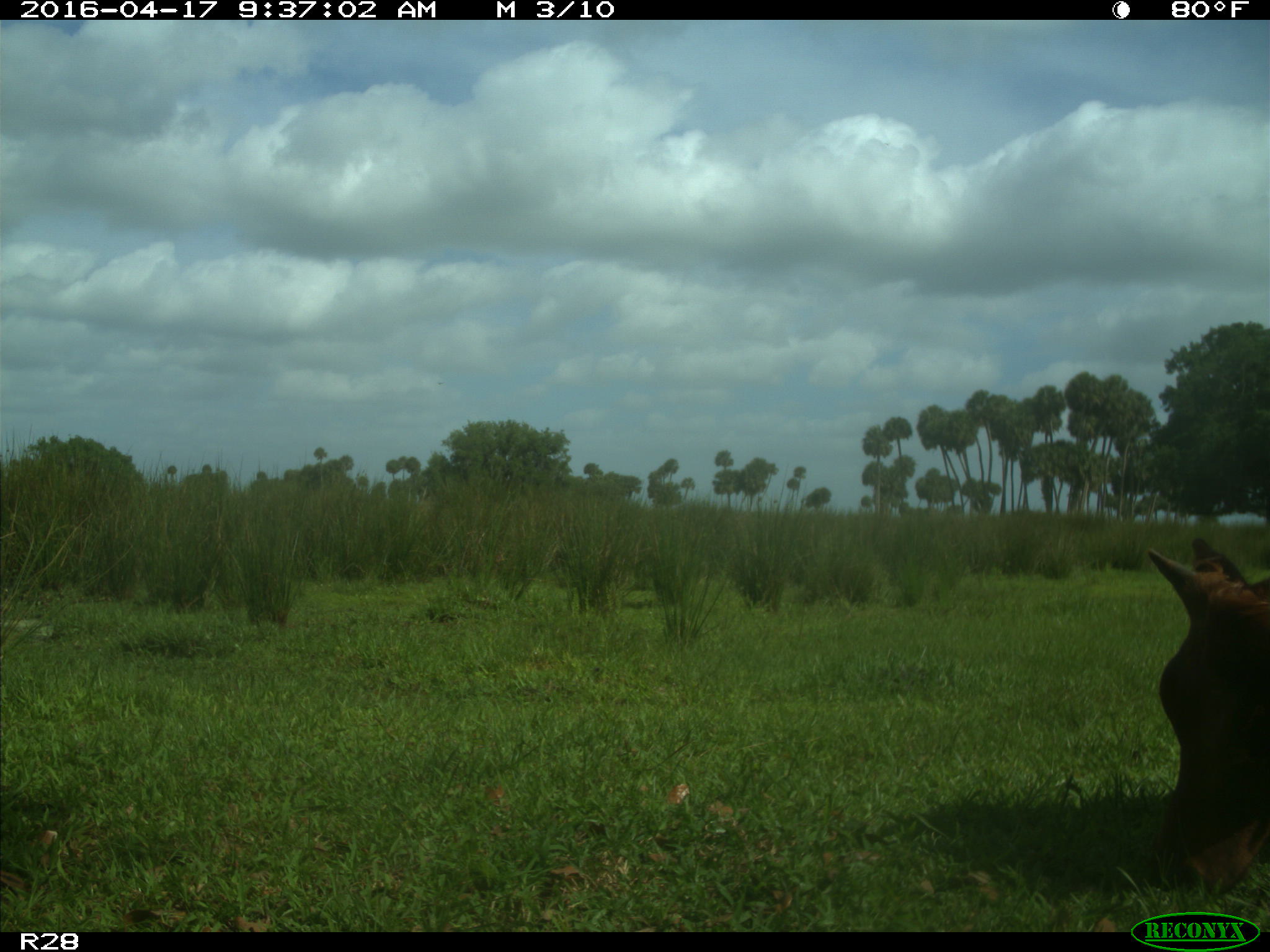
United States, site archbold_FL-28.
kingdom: Animalia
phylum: Chordata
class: Mammalia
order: Artiodactyla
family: Bovidae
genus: Bos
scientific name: Bos taurus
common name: domestic cow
Bos taurus (domestic cow).